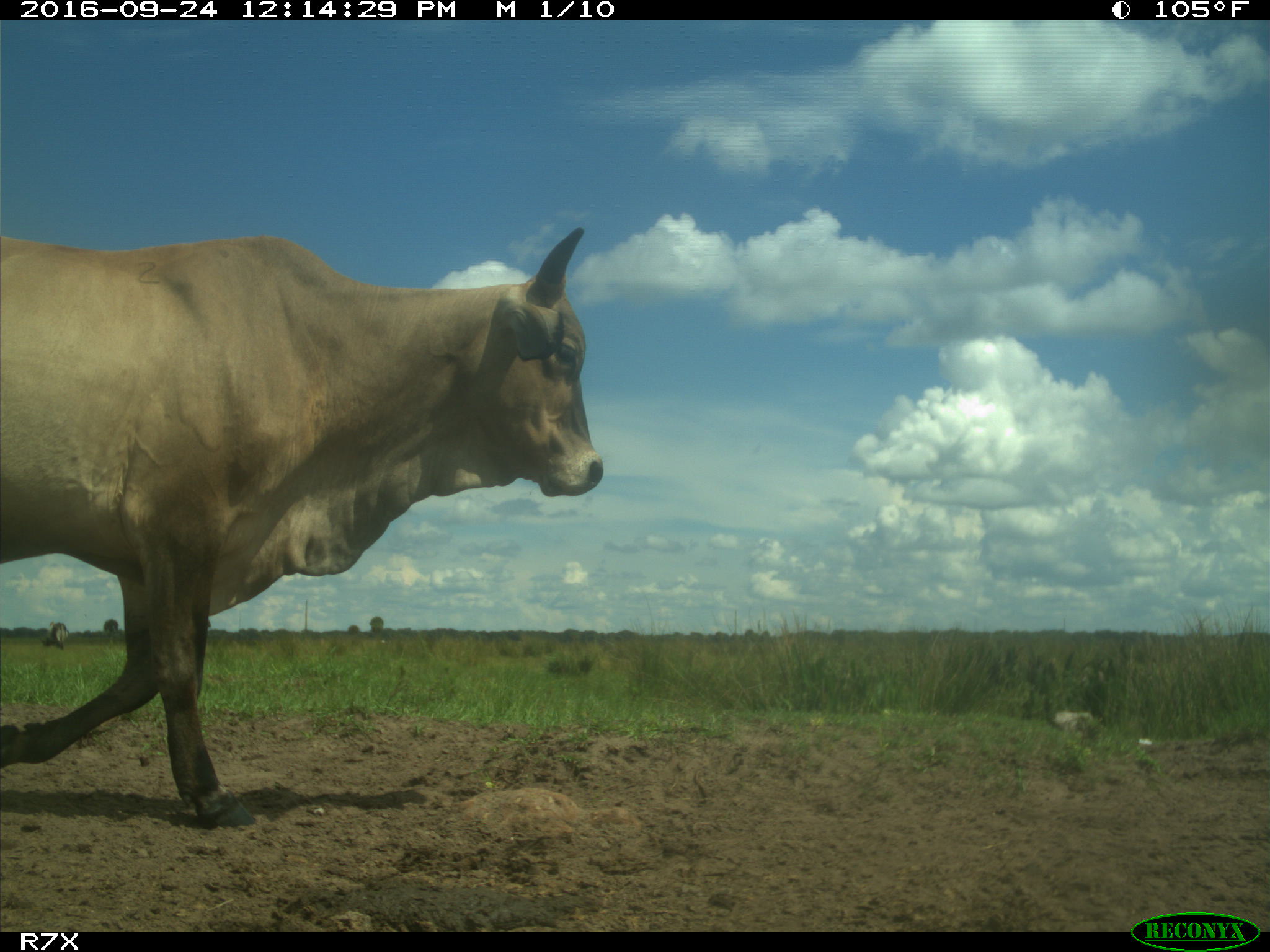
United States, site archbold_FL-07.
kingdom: Animalia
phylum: Chordata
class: Mammalia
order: Artiodactyla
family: Bovidae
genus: Bos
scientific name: Bos taurus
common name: domestic cow